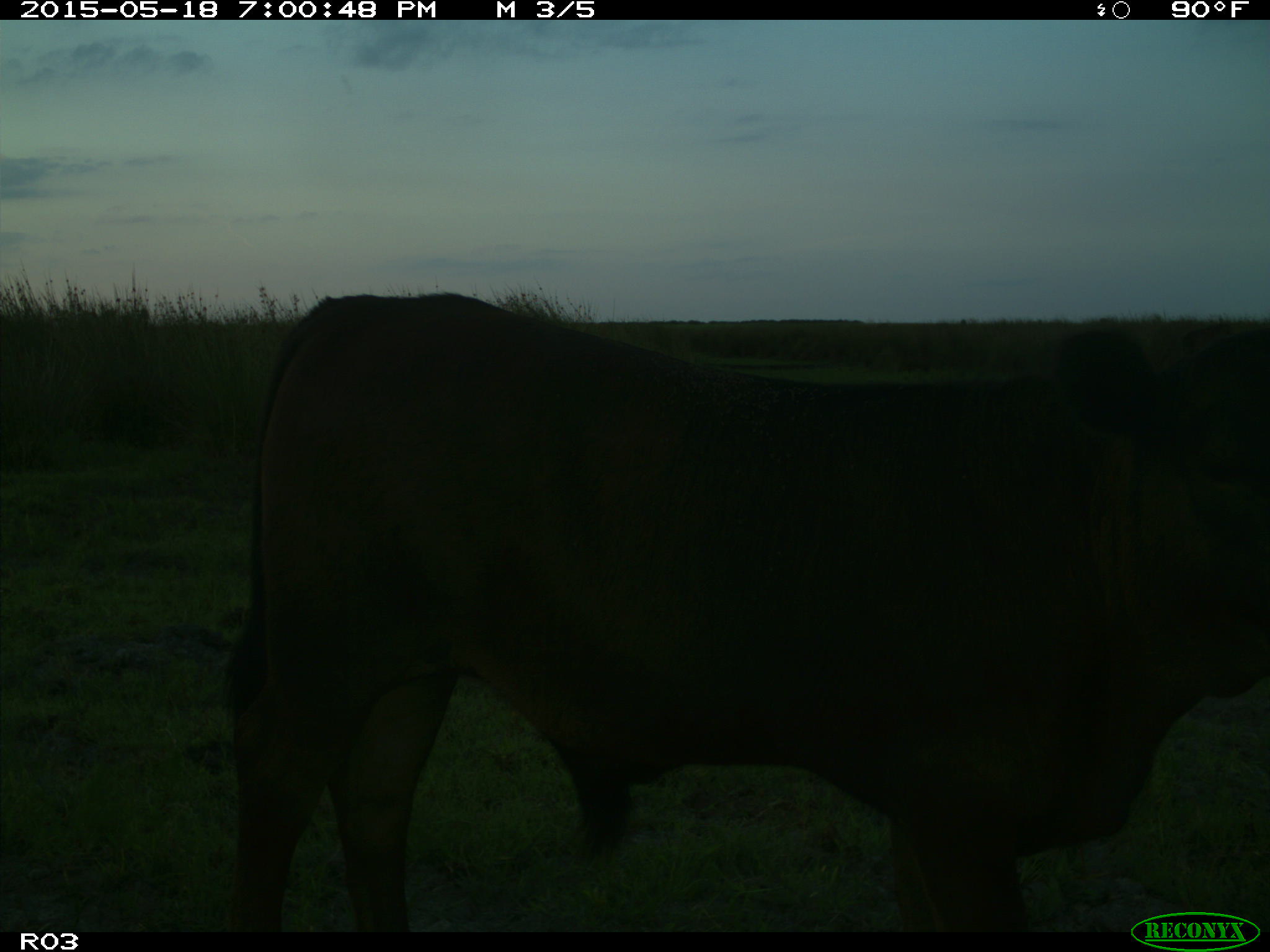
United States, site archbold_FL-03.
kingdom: Animalia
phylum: Chordata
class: Mammalia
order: Artiodactyla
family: Bovidae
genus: Bos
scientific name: Bos taurus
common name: domestic cow